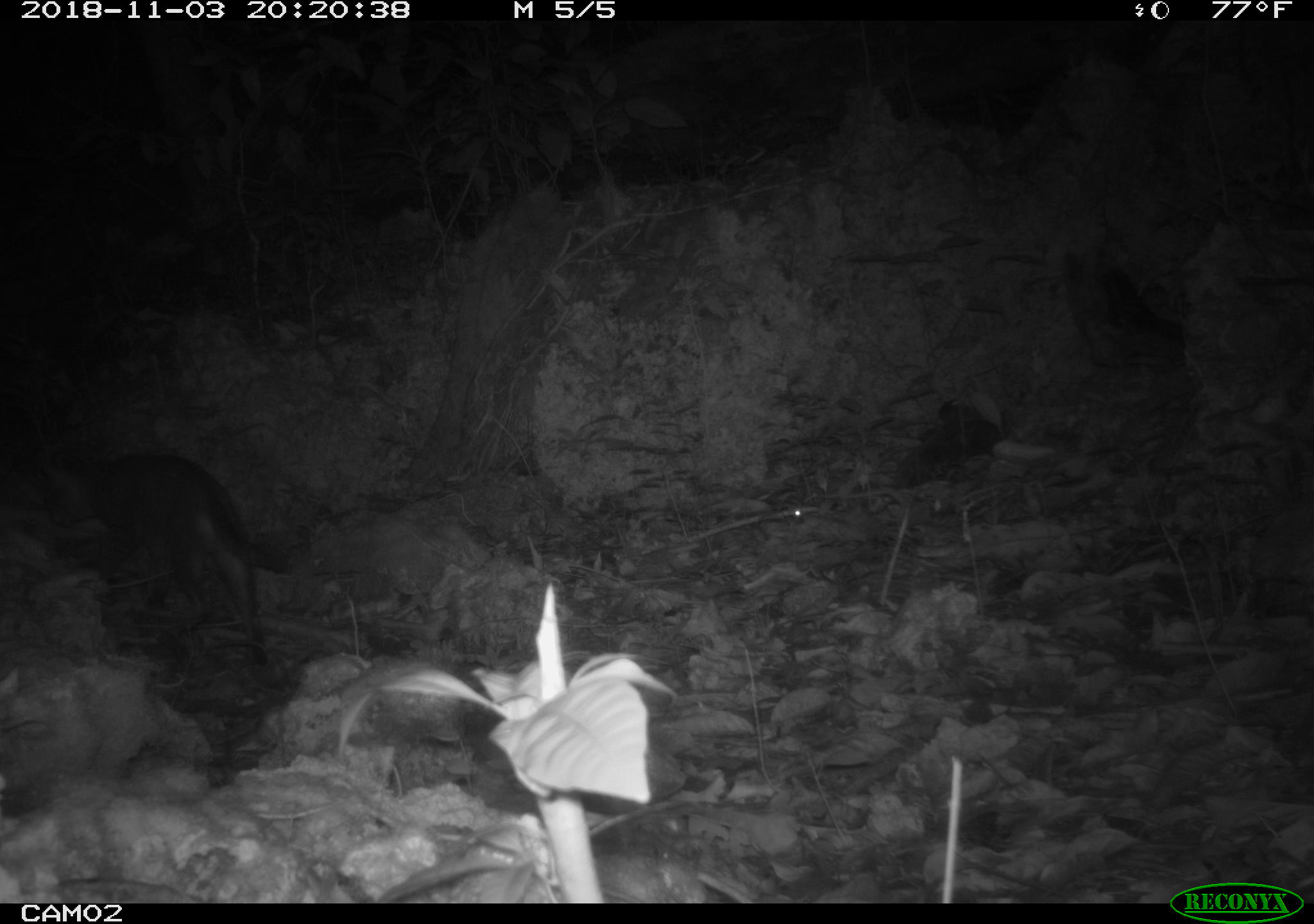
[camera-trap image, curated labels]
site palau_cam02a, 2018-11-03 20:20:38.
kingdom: Animalia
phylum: Chordata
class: Mammalia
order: Carnivora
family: Felidae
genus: Felis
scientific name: Felis catus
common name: cat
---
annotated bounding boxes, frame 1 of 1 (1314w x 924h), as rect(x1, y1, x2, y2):
cat: rect(42, 448, 275, 670)